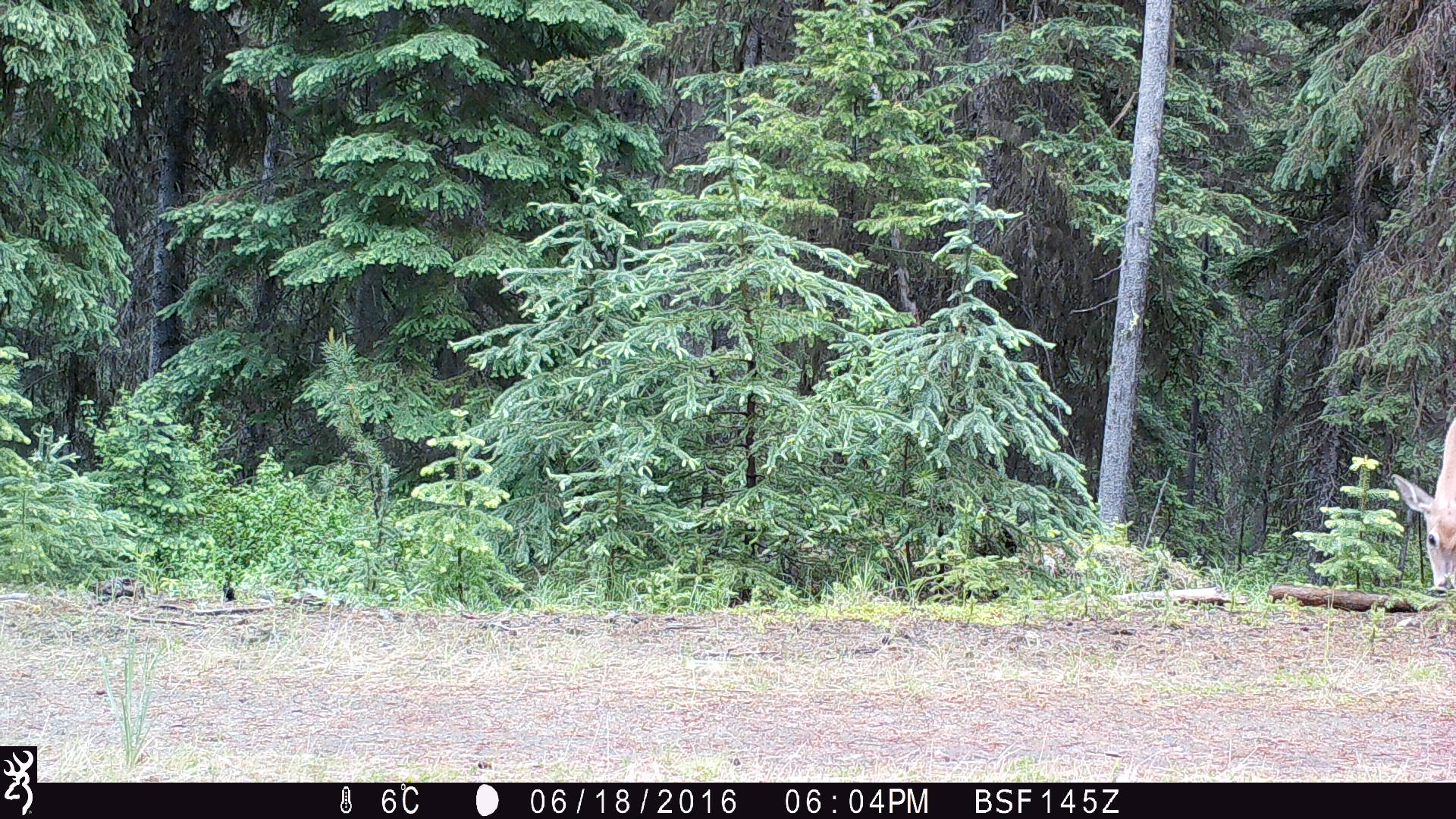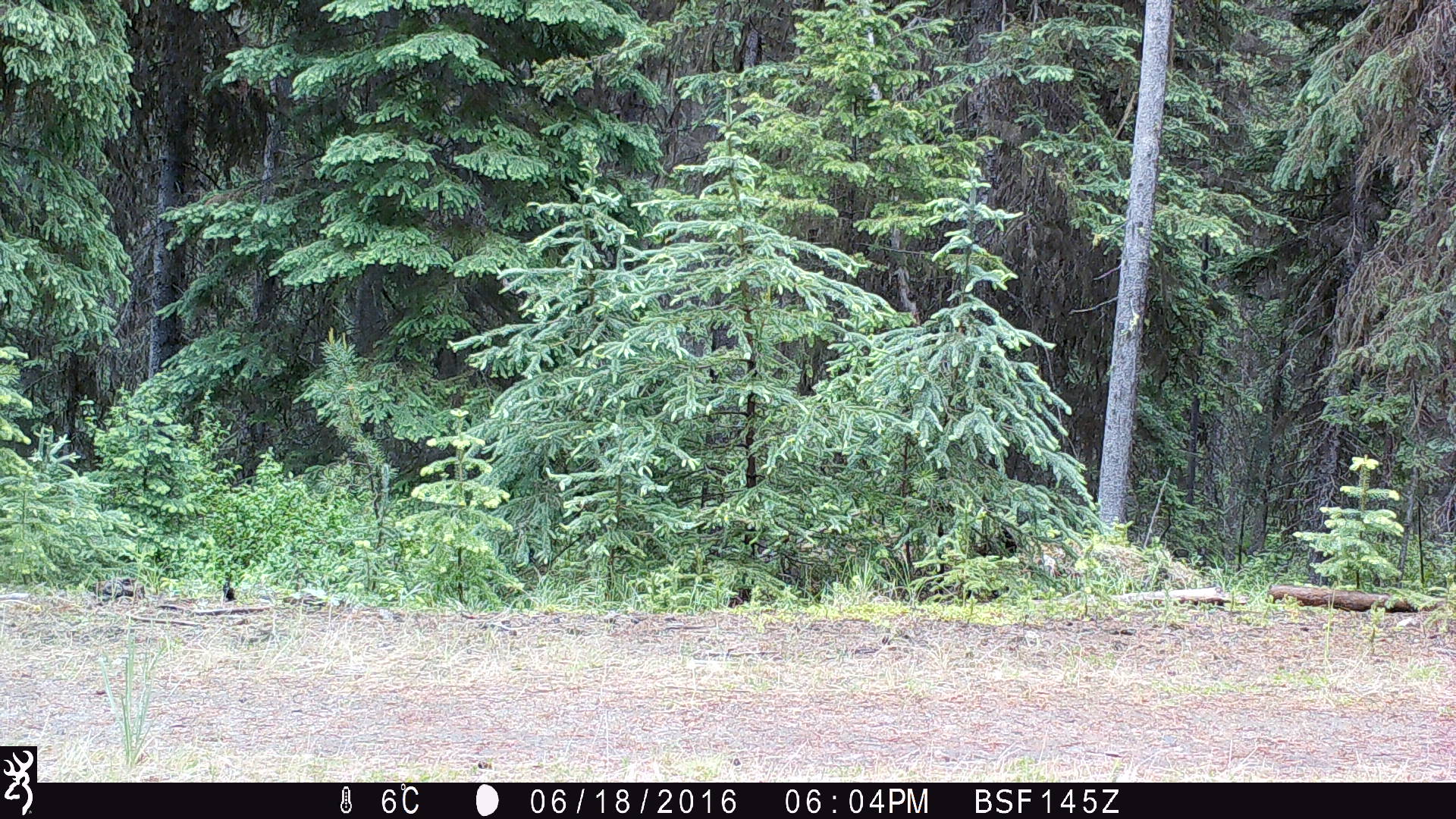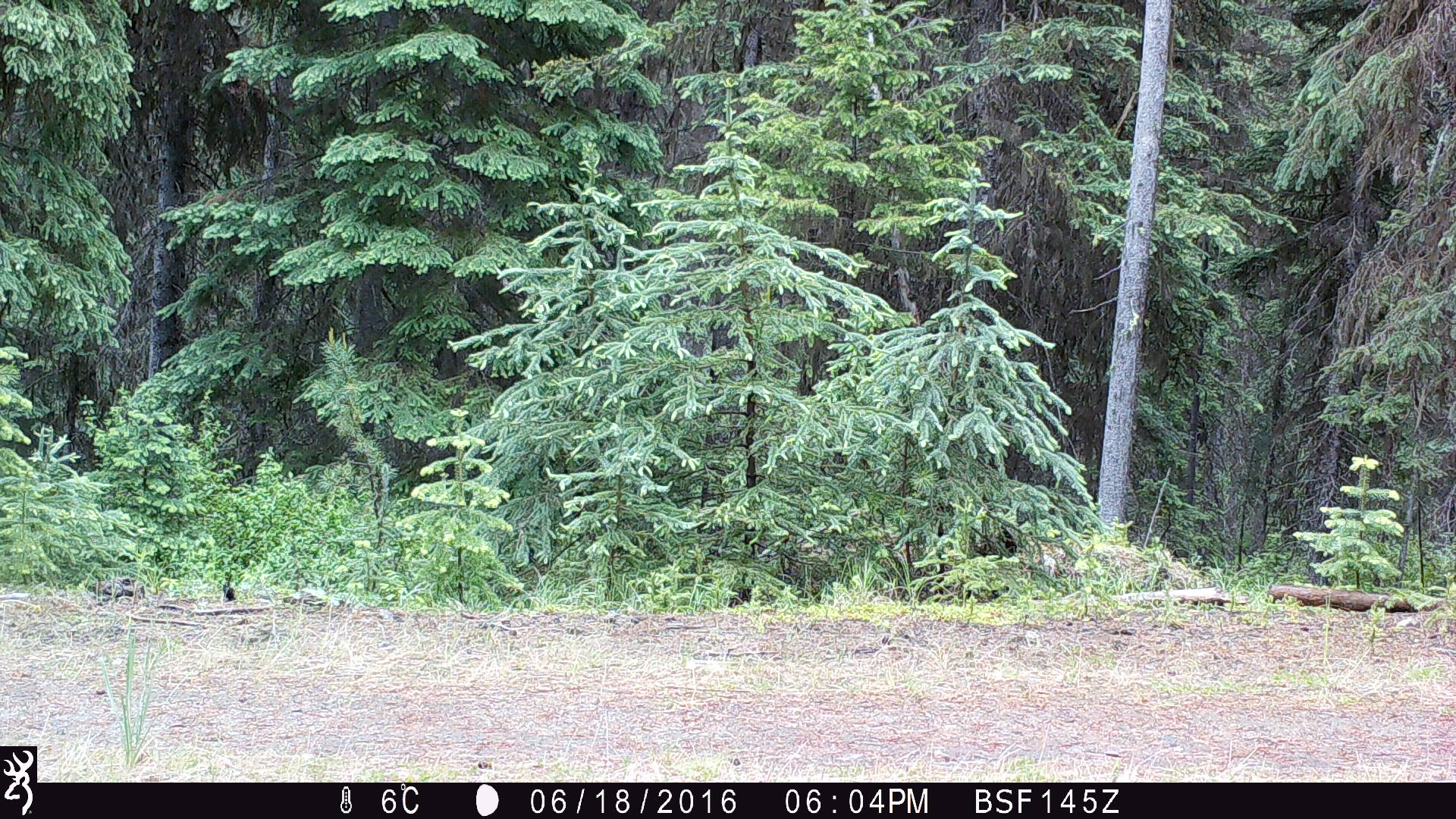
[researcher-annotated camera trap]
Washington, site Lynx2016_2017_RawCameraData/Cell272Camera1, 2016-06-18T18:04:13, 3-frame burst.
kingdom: Animalia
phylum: Chordata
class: Mammalia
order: Artiodactyla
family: Cervidae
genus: Odocoileus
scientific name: Odocoileus virginianus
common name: white-tailed deer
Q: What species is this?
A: Odocoileus virginianus (white-tailed deer).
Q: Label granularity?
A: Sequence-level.